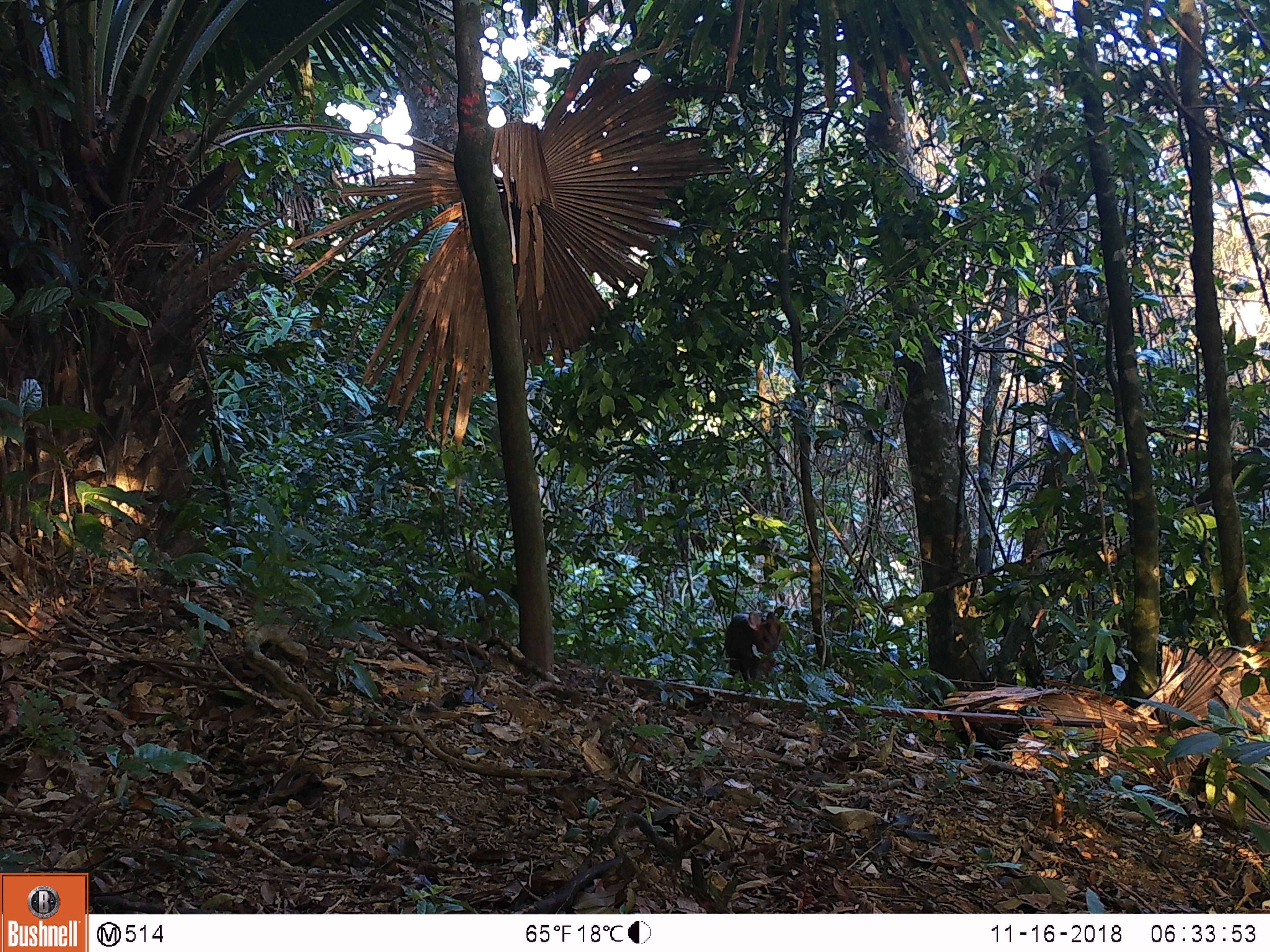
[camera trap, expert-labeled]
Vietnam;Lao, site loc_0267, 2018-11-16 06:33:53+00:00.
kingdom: Animalia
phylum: Chordata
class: Mammalia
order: Artiodactyla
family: Cervidae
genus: Muntiacus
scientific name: Muntiacus rooseveltorum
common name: roosevelt's muntjac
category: roosevelts muntjac group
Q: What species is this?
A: Roosevelts muntjac group (roosevelt's muntjac) (Muntiacus rooseveltorum).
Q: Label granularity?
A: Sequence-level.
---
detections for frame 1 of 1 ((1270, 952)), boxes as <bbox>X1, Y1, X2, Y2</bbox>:
roosevelts muntjac group: <bbox>724, 611, 782, 686</bbox>